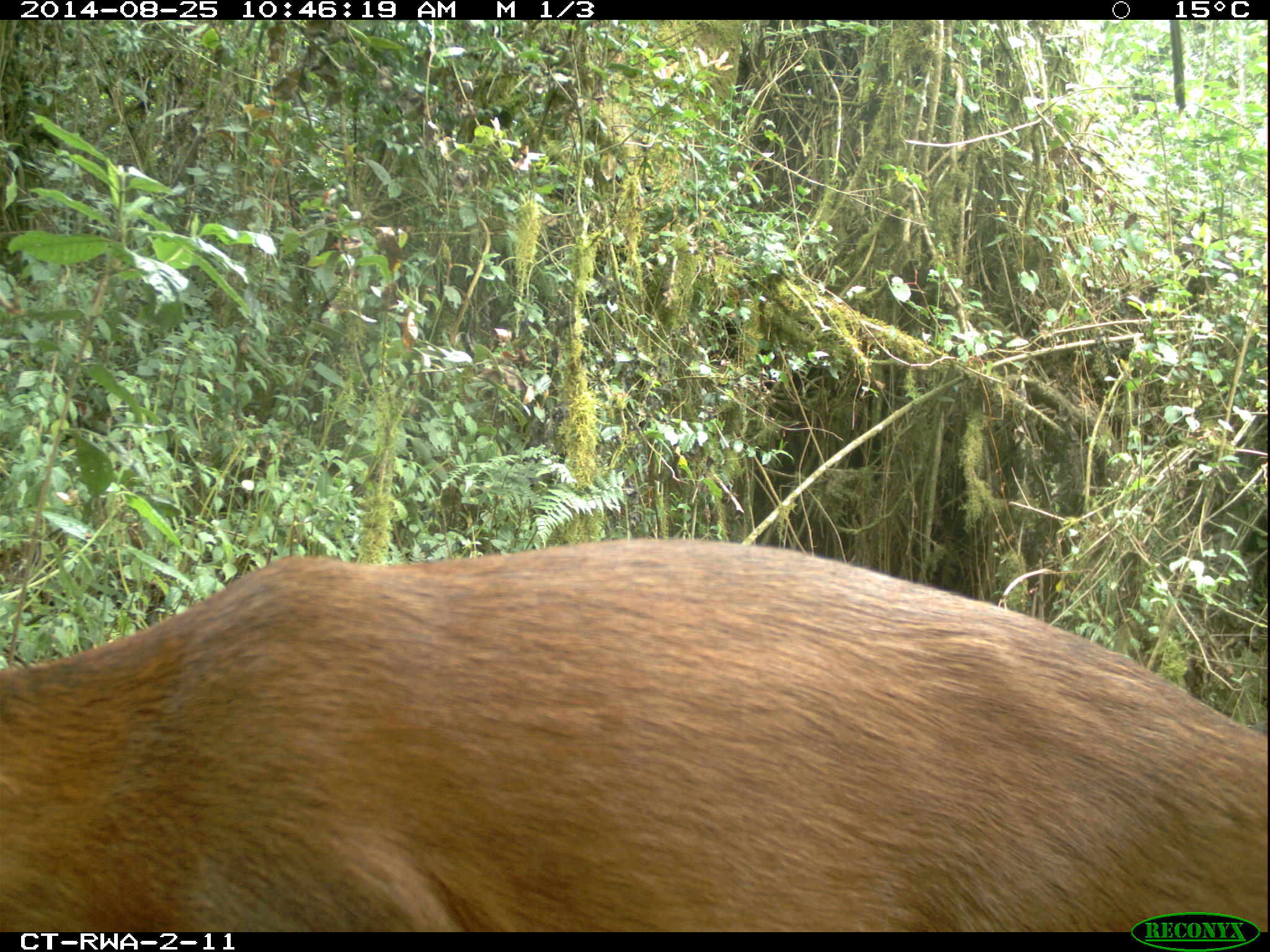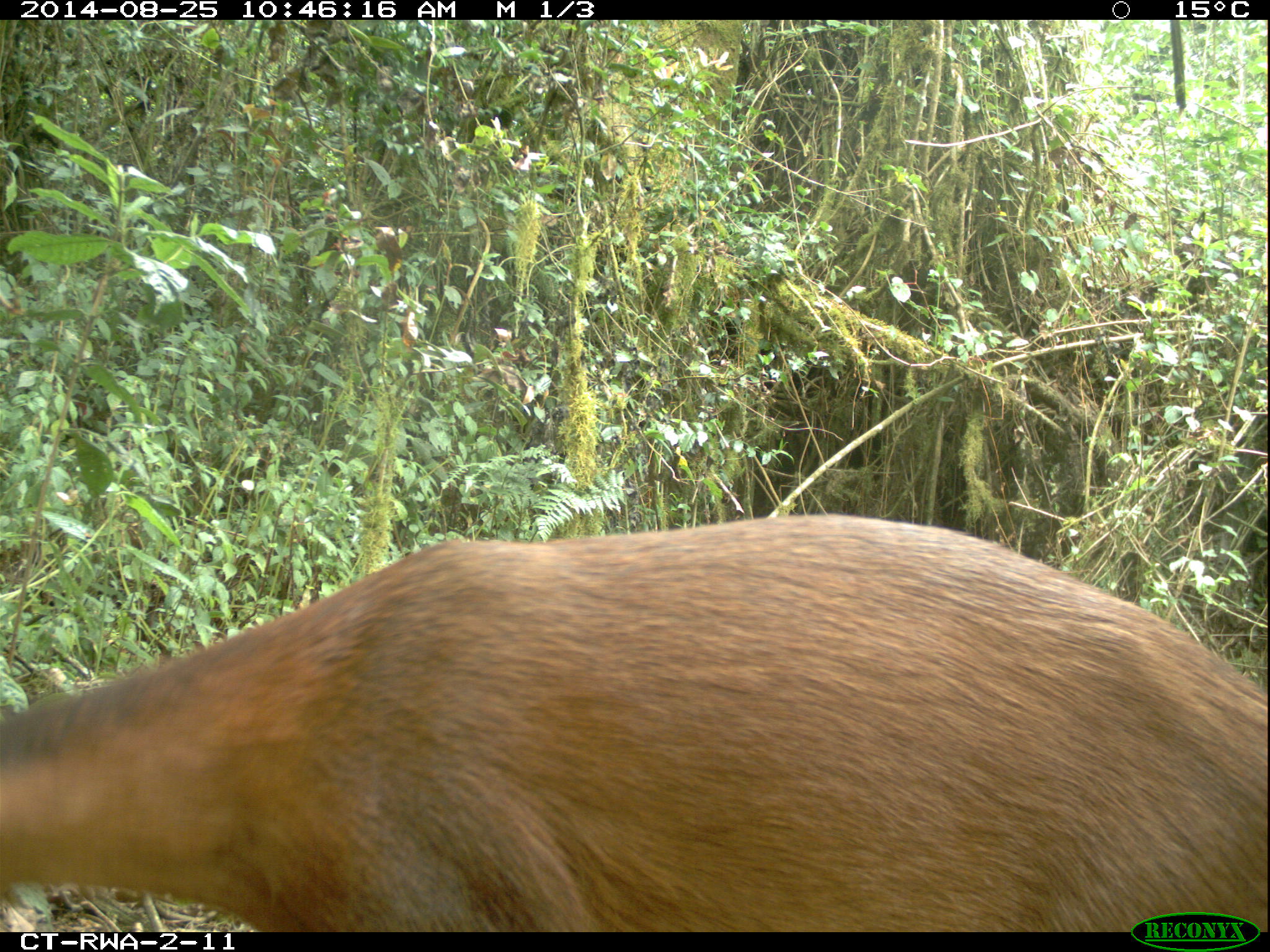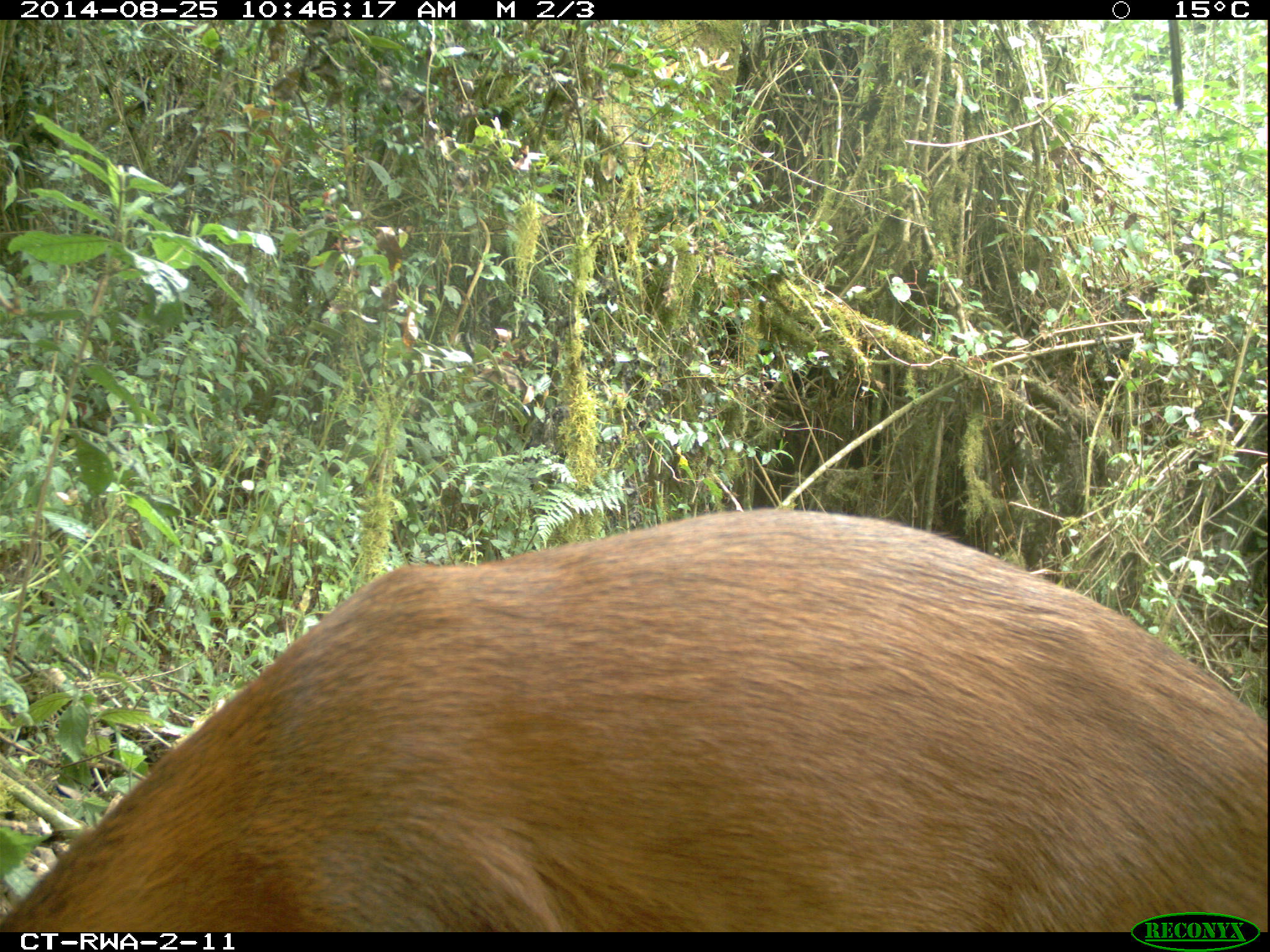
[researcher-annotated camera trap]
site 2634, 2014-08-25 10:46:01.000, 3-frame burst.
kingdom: Animalia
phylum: Chordata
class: Mammalia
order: Artiodactyla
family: Bovidae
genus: Cephalophus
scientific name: Cephalophus nigrifrons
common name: black-fronted duiker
Cephalophus nigrifrons (black-fronted duiker), count 1.